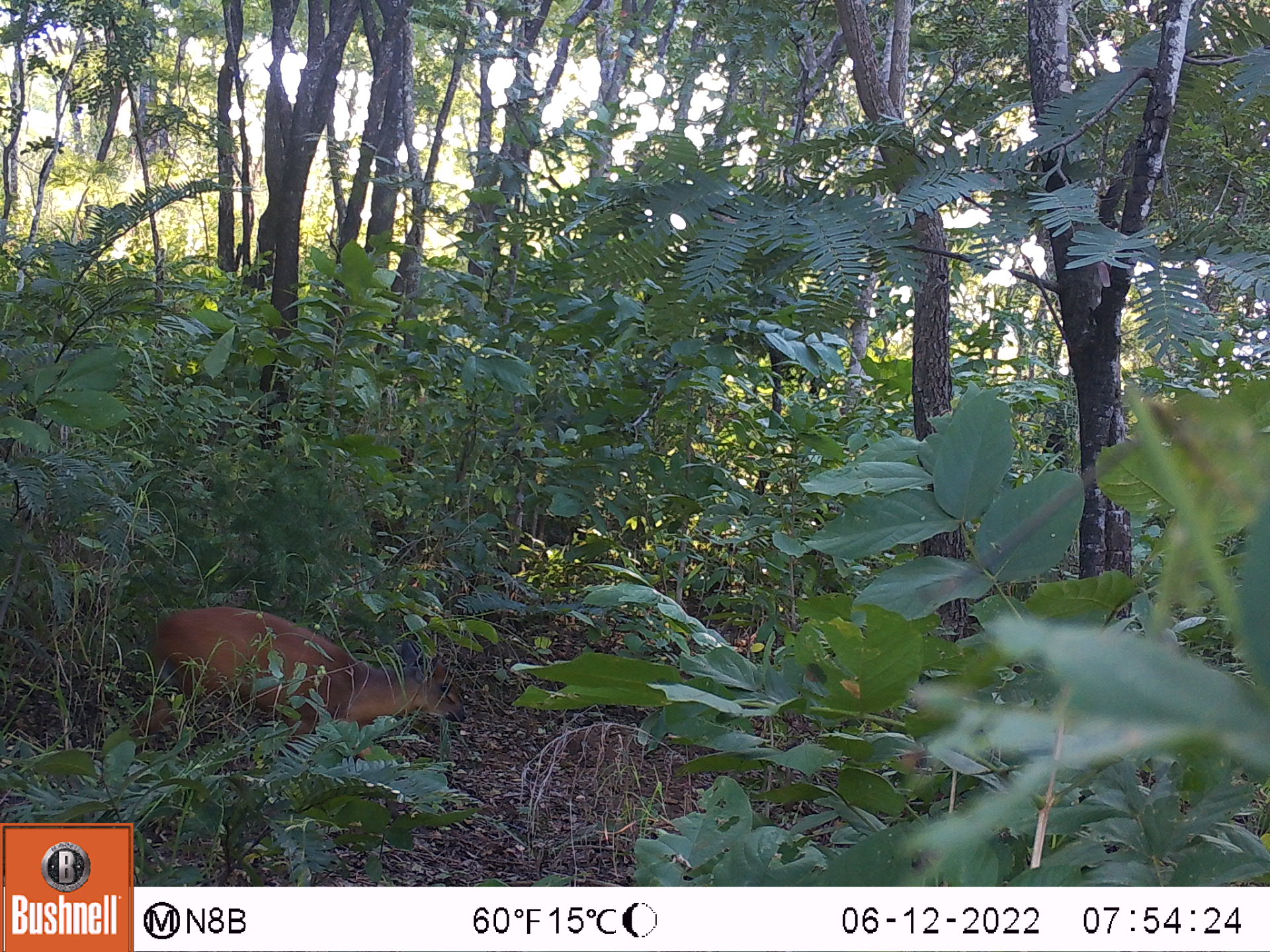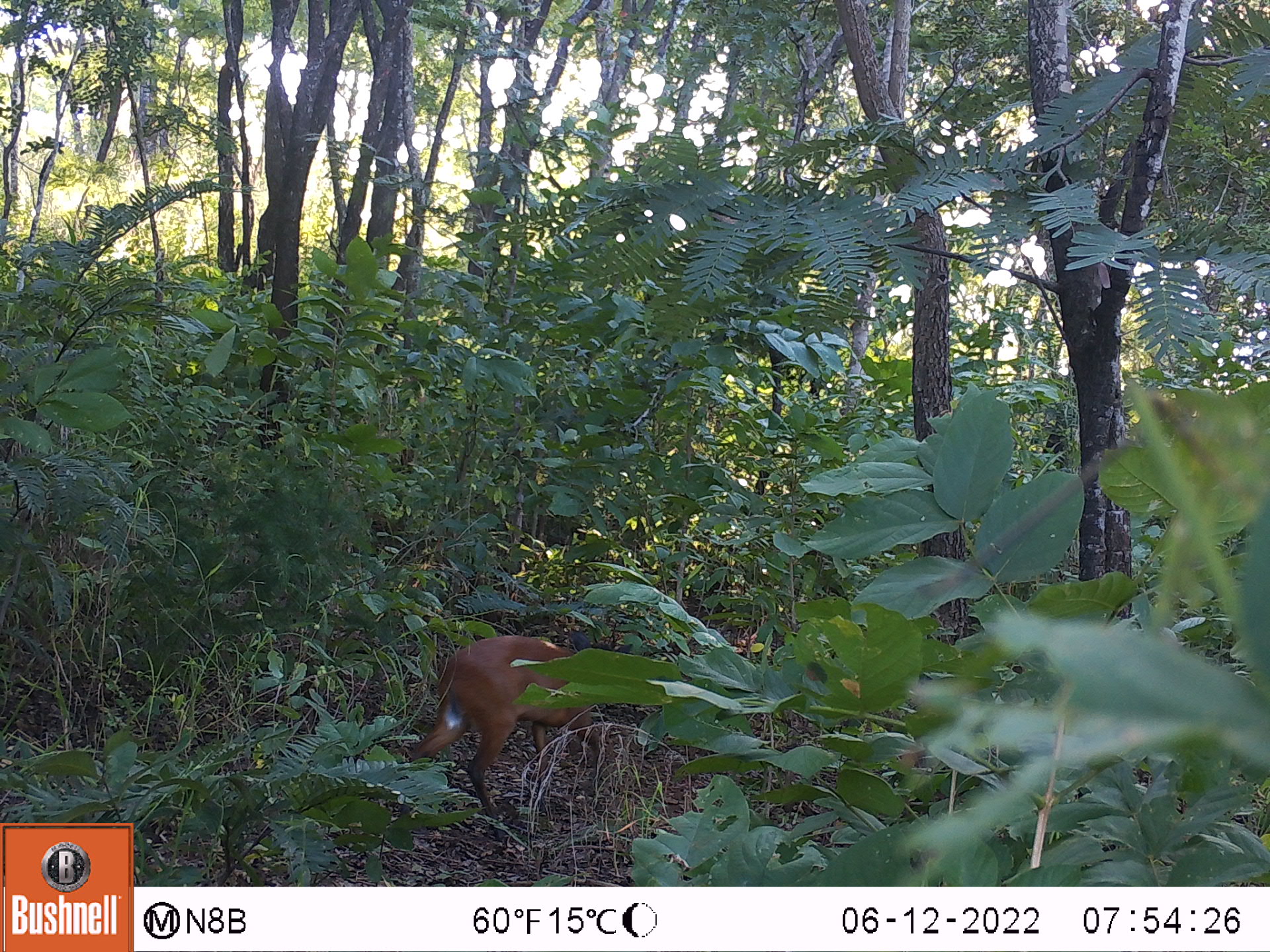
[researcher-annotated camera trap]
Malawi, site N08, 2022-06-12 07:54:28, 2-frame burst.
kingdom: Animalia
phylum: Chordata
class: Mammalia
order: Artiodactyla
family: Bovidae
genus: Cephalophorus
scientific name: Cephalophorus natalensis natalensis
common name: red duiker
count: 1